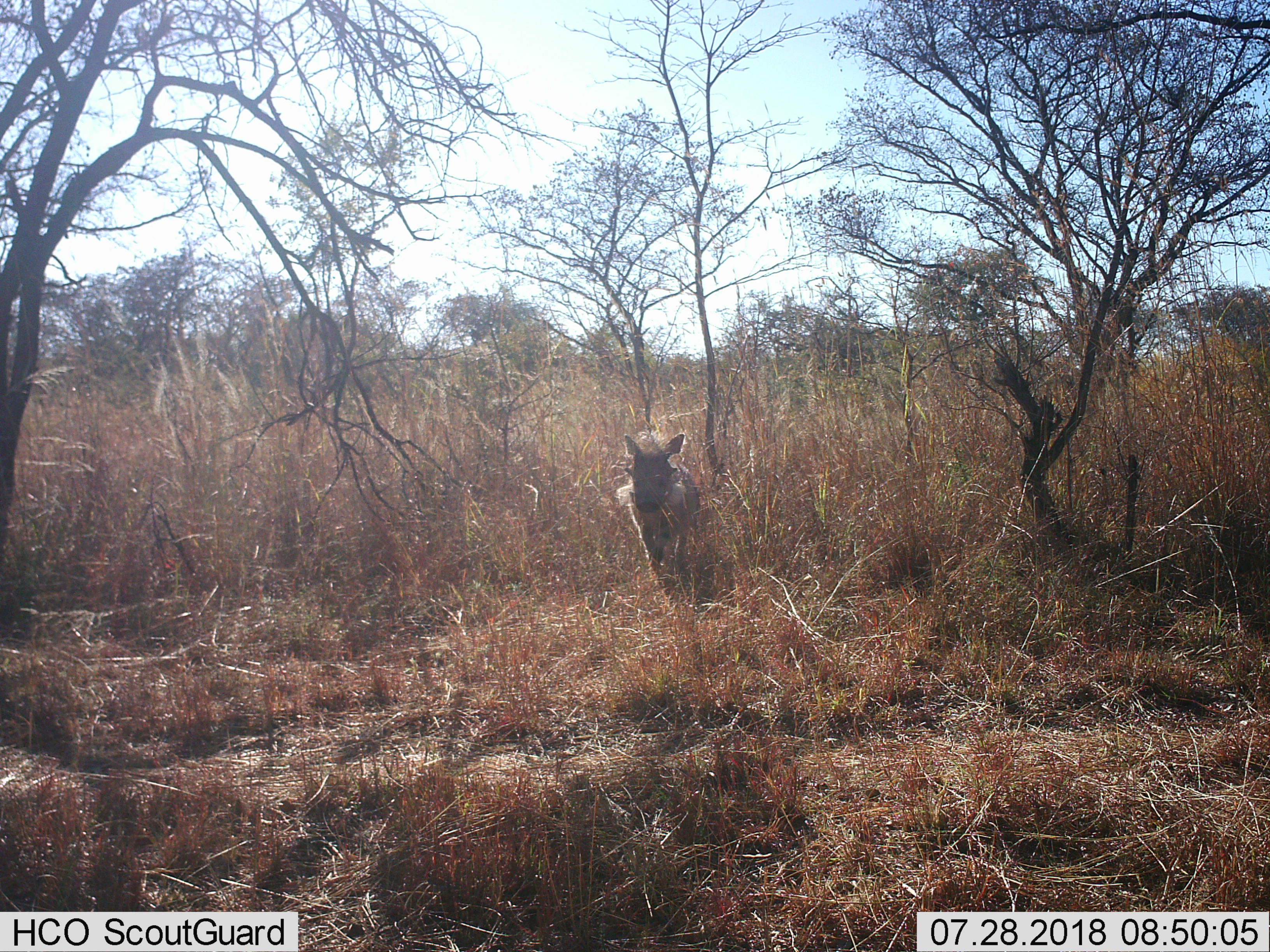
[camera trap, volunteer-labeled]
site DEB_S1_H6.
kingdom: Animalia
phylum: Chordata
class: Mammalia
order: Artiodactyla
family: Suidae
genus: Phacochoerus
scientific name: Phacochoerus africanus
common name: warthog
Warthog (Phacochoerus africanus), count 1. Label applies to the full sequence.